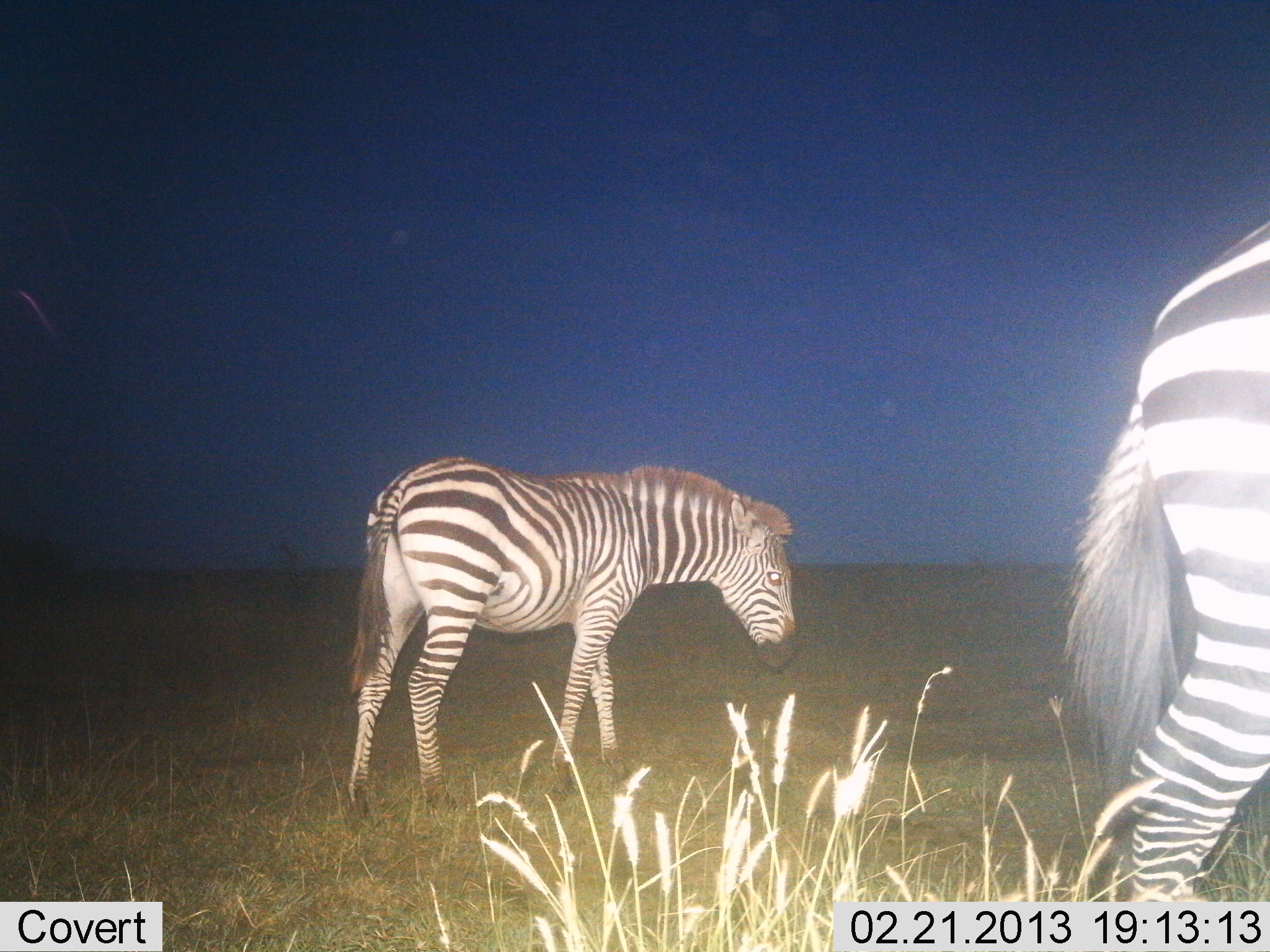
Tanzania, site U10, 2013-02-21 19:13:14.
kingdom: Animalia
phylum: Chordata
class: Mammalia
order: Perissodactyla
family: Equidae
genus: Equus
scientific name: Equus quagga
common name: plains zebra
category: zebra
Zebra (plains zebra) (Equus quagga), count 2. Behavior (volunteer vote fractions): standing 57%, resting 0%, moving 43%, interacting 0%. Young present (vote fraction): 2%. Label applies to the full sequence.